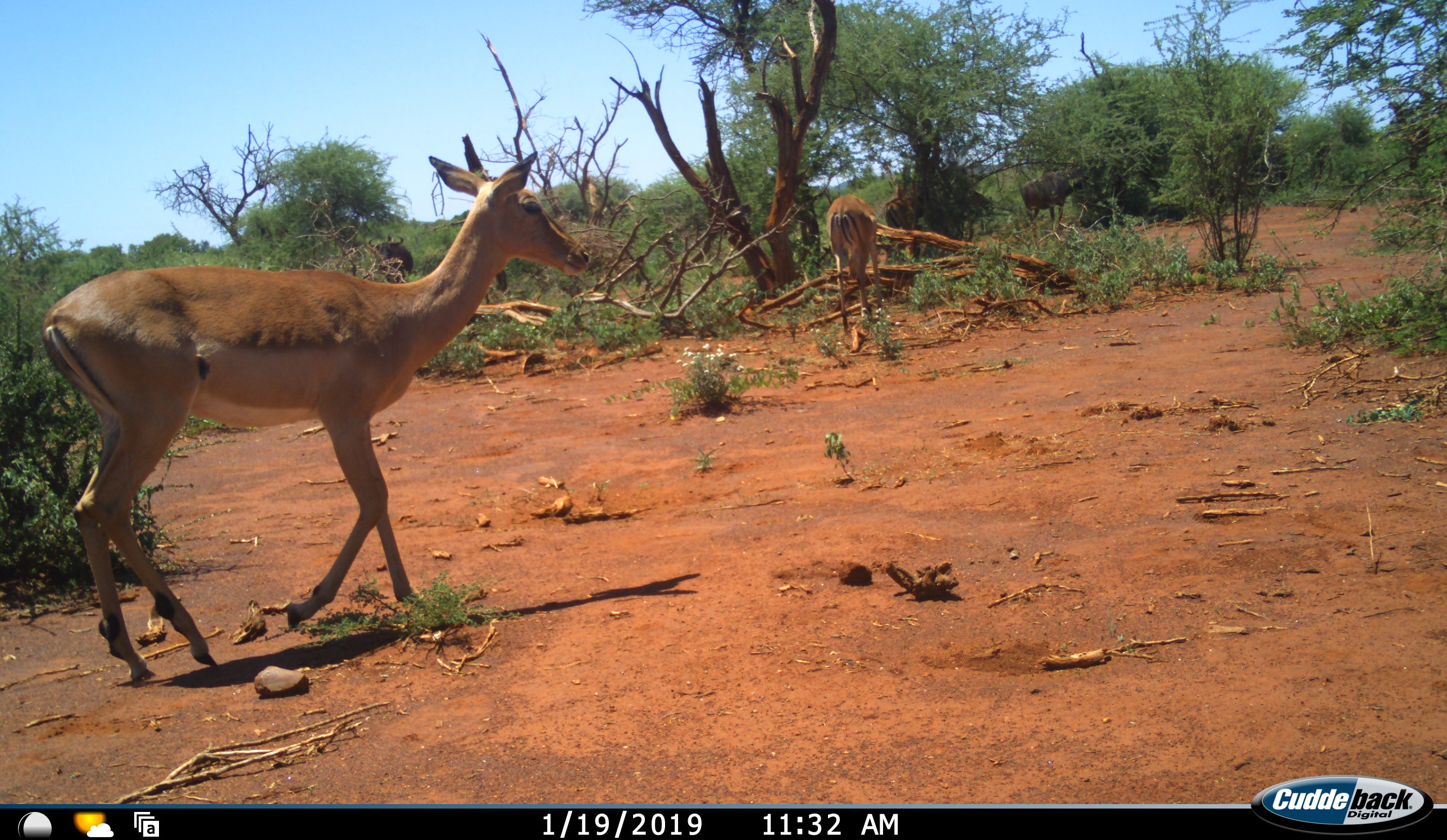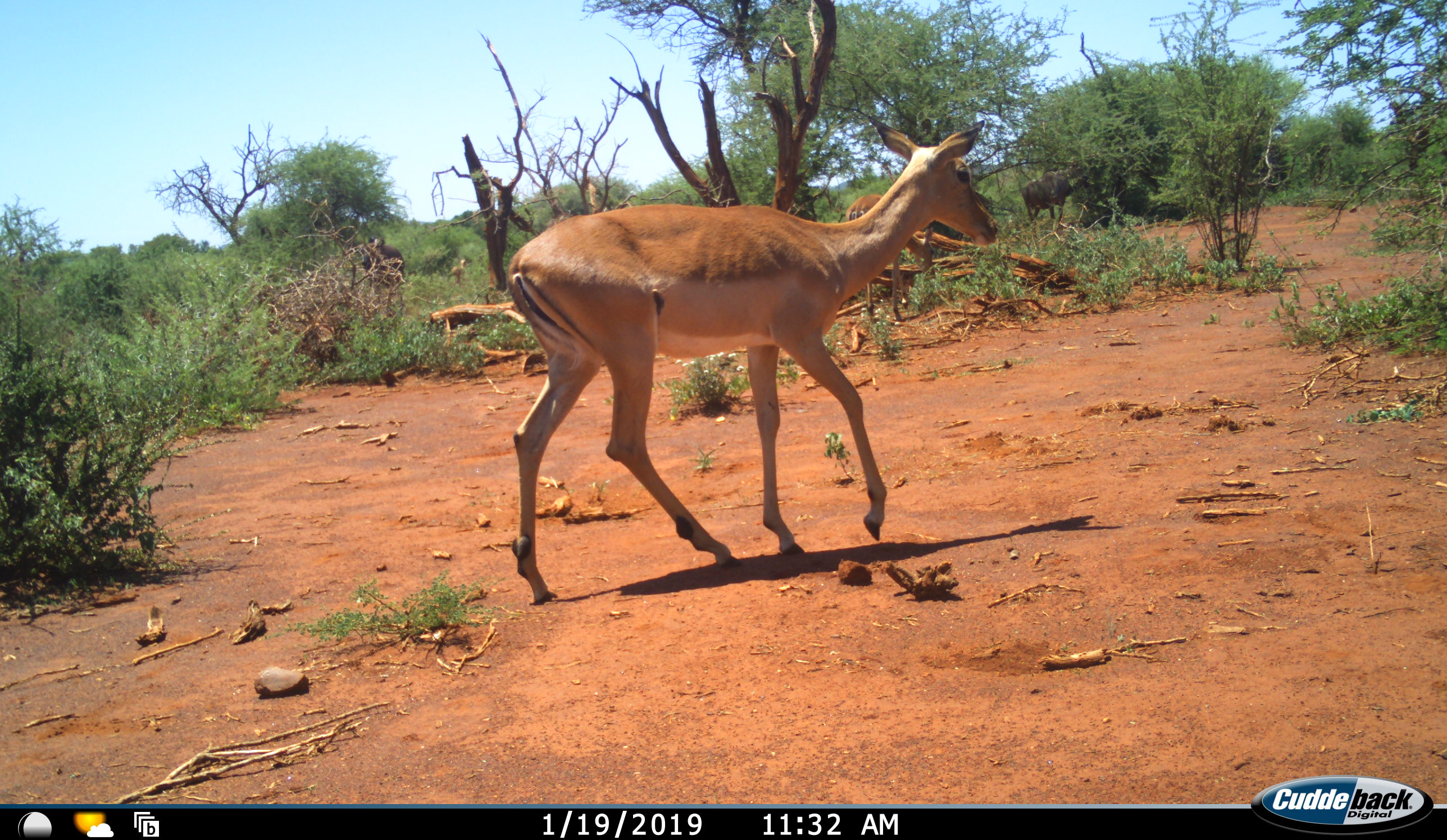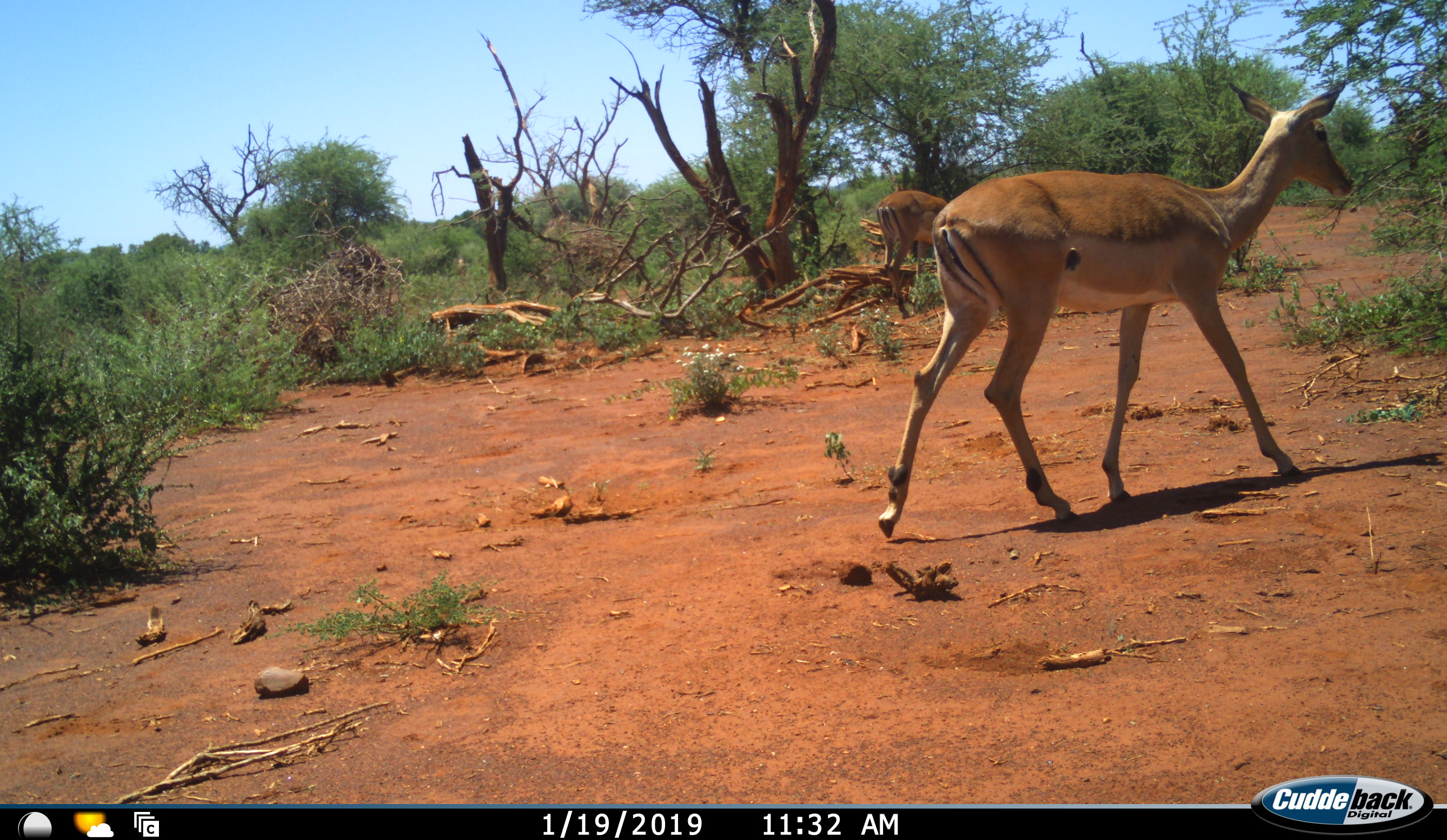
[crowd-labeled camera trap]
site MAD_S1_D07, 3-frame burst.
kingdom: Animalia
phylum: Chordata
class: Mammalia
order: Artiodactyla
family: Bovidae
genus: Aepyceros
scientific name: Aepyceros melampus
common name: impala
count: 2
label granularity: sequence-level